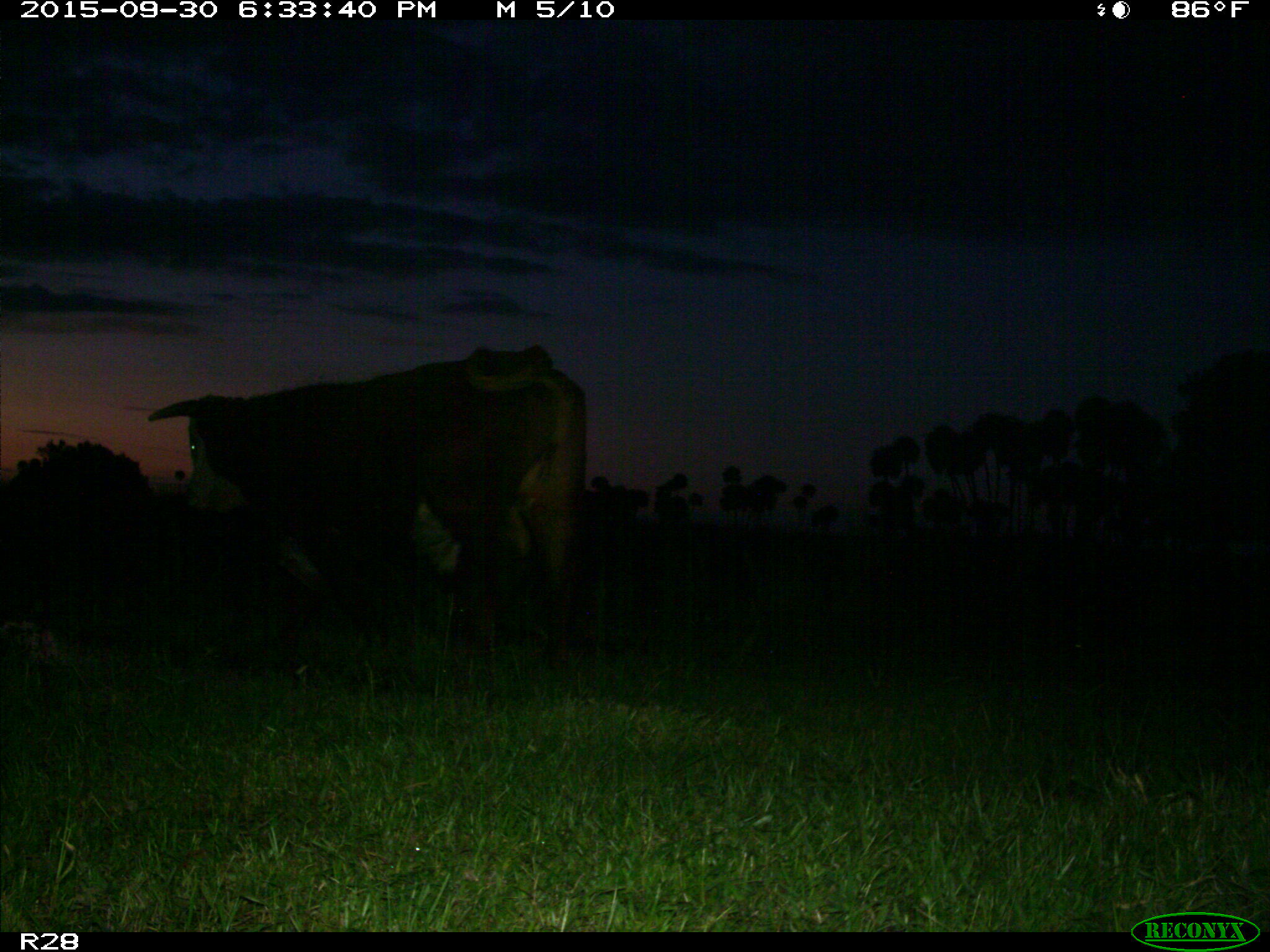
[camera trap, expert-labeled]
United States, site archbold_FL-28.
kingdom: Animalia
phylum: Chordata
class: Mammalia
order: Artiodactyla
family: Bovidae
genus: Bos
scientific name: Bos taurus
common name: domestic cow